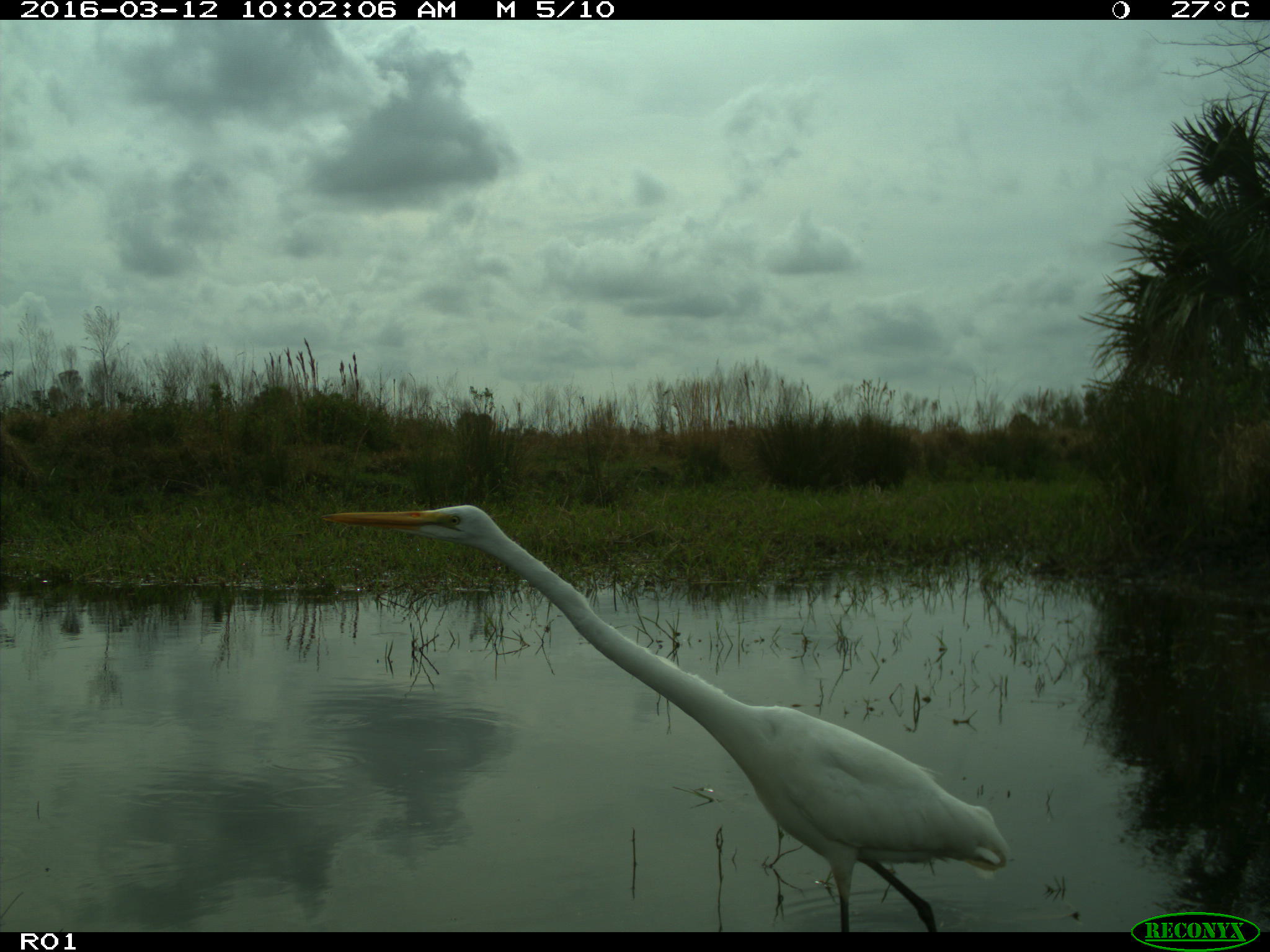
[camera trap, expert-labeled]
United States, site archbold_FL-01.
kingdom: Animalia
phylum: Chordata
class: Aves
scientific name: Aves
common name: birds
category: unidentified bird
Unidentified bird (birds) (Aves).